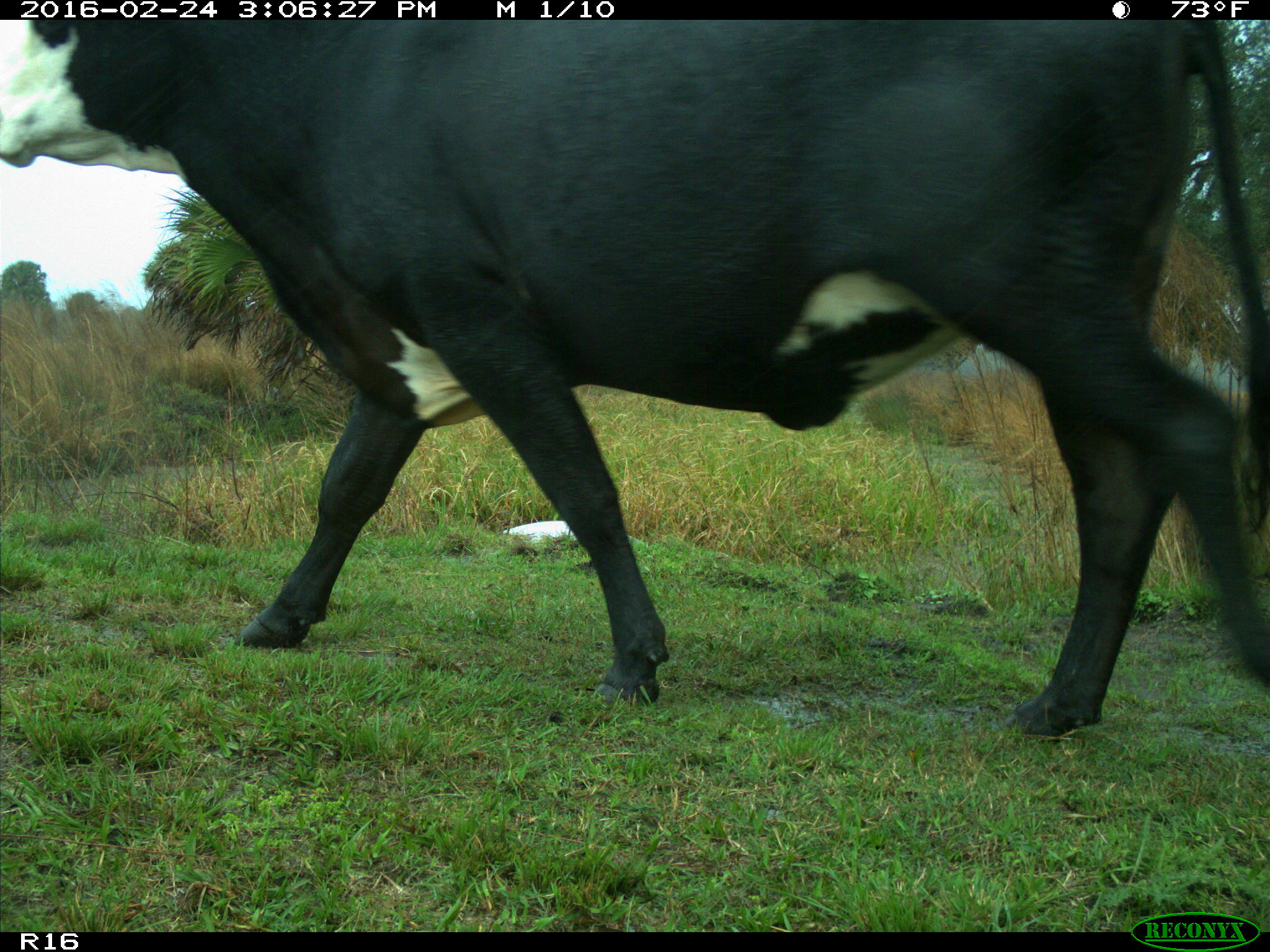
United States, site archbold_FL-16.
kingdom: Animalia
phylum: Chordata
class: Mammalia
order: Artiodactyla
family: Bovidae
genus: Bos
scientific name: Bos taurus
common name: domestic cow